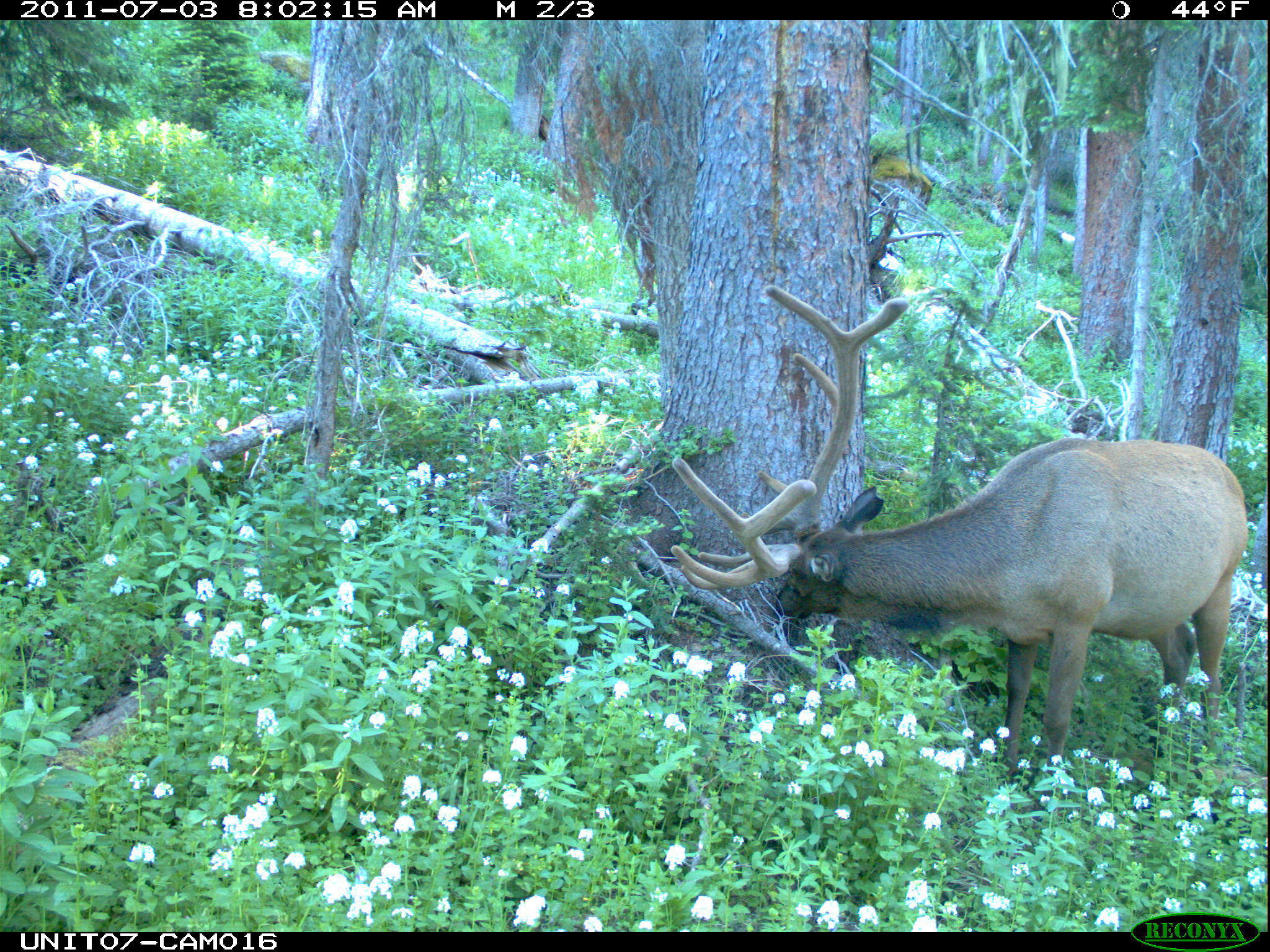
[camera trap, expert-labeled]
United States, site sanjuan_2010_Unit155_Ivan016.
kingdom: Animalia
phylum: Chordata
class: Mammalia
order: Artiodactyla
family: Cervidae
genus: Cervus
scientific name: Cervus elaphus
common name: red deer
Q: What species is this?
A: Cervus elaphus (red deer).